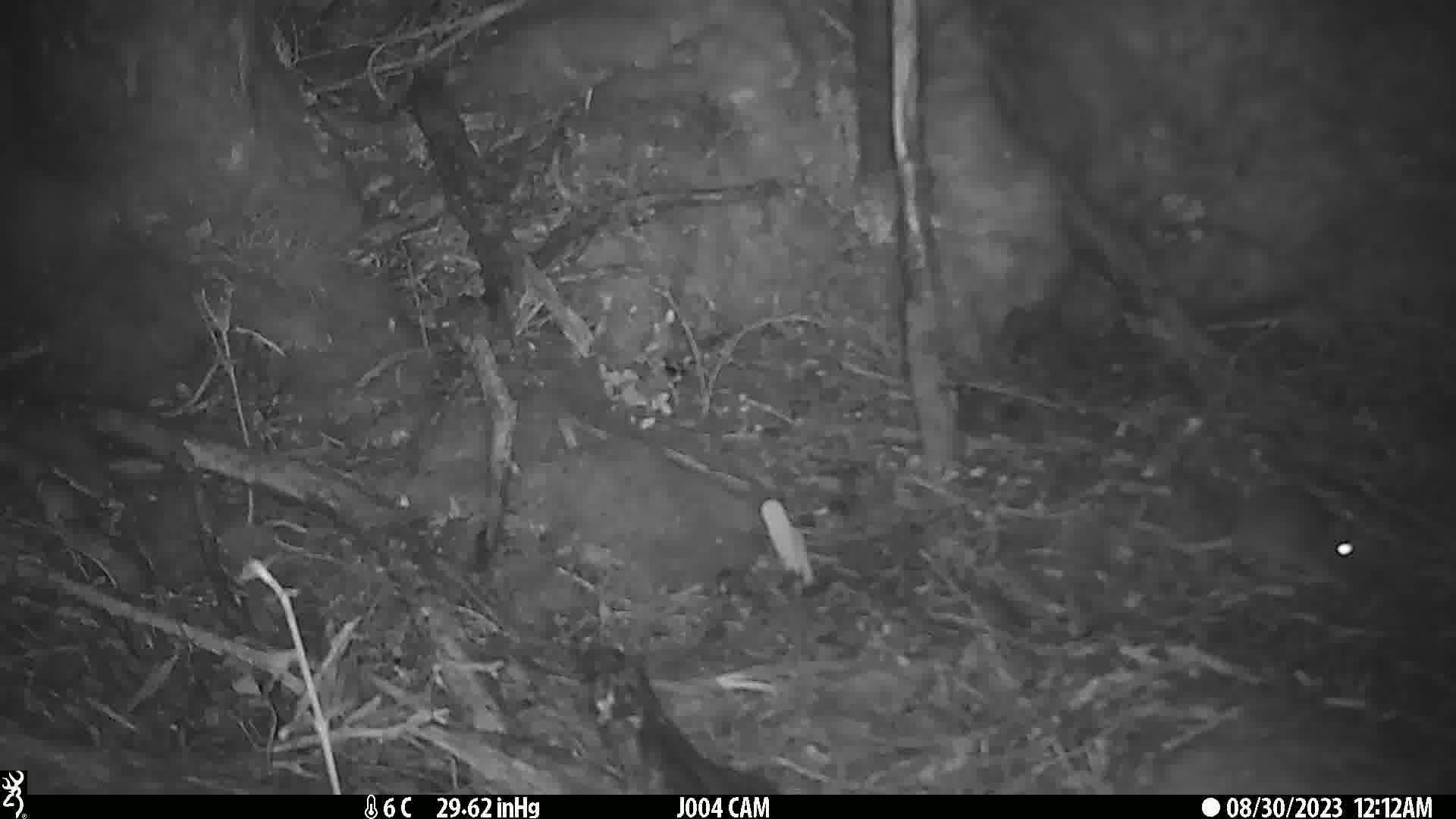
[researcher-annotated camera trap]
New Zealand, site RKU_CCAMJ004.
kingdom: Animalia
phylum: Chordata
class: Mammalia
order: Rodentia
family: Muridae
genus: Rattus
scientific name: Rattus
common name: rat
Rat (Rattus).